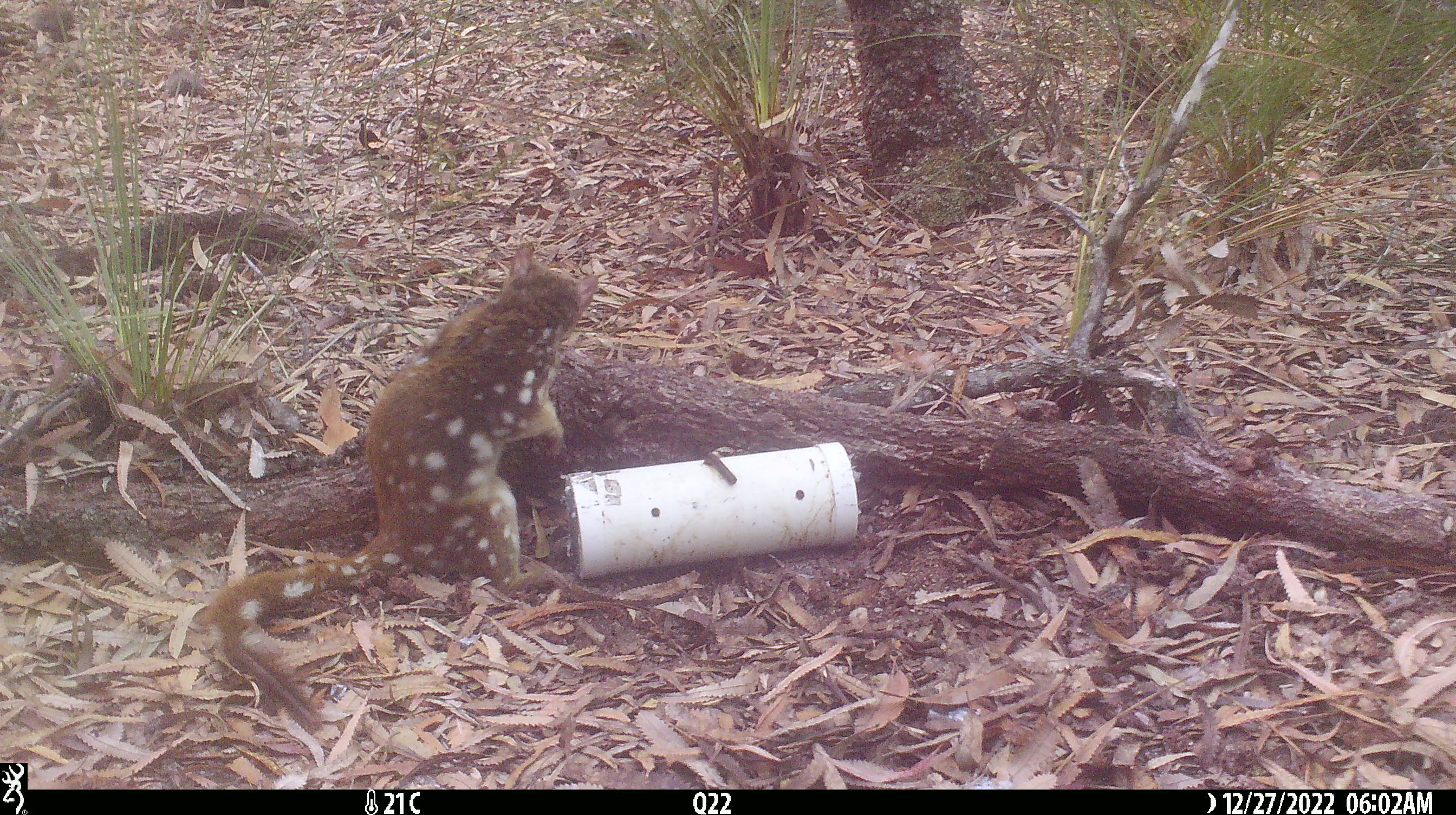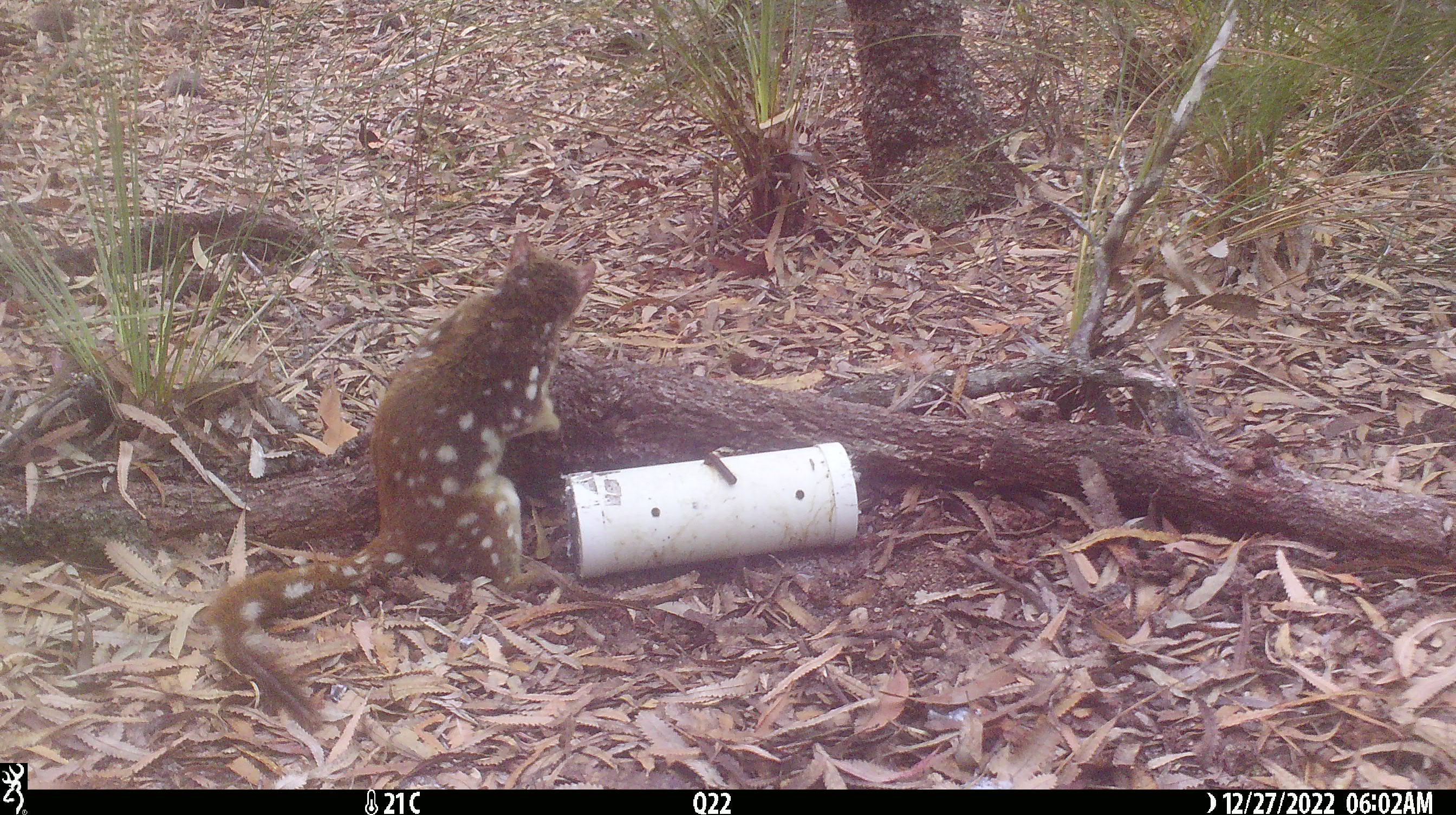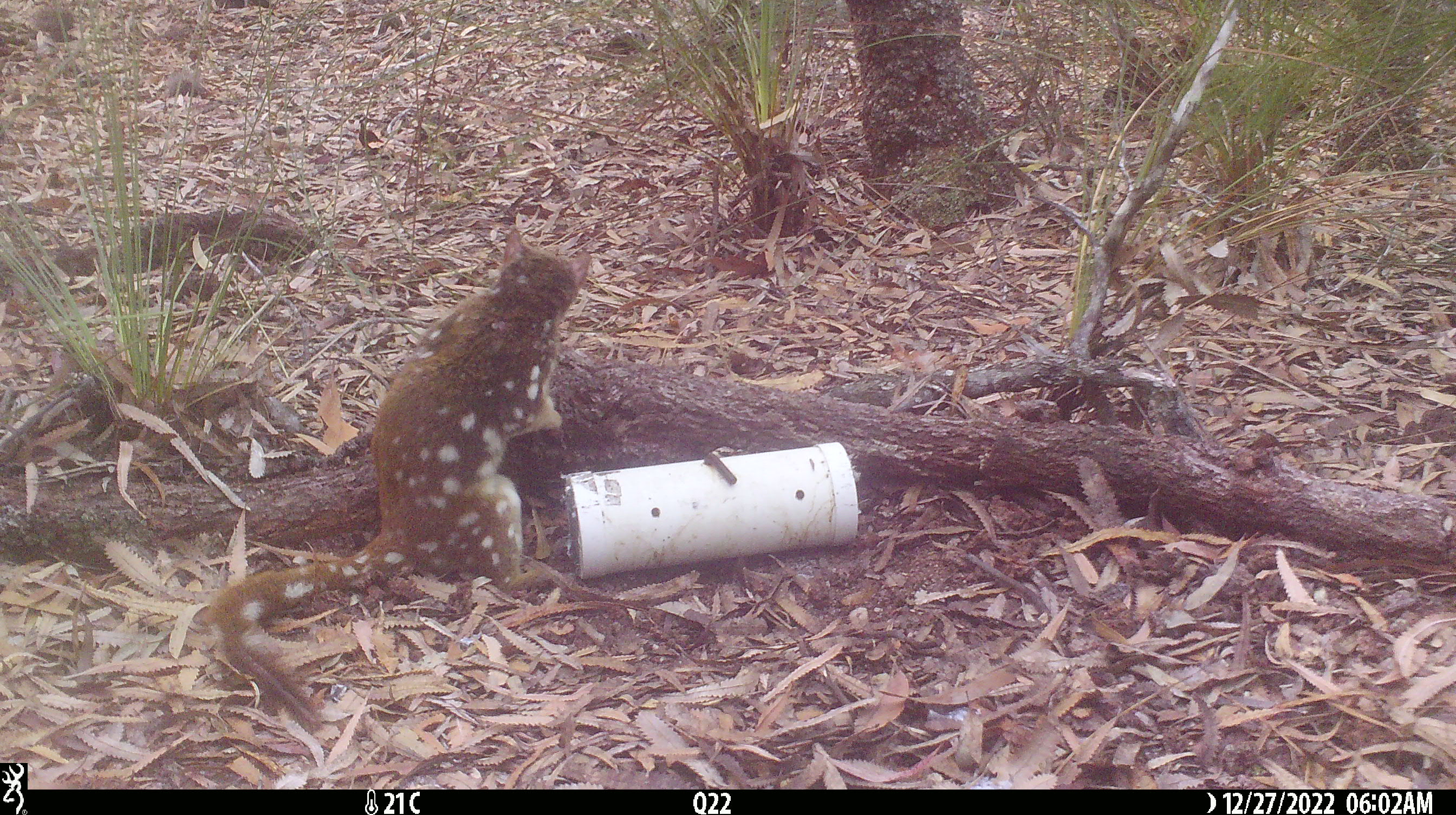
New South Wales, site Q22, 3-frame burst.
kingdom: Animalia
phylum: Chordata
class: Mammalia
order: Dasyuromorphia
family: Dasyuridae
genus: Dasyurus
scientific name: Dasyurus maculatus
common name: spotted-tailed quoll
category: quoll